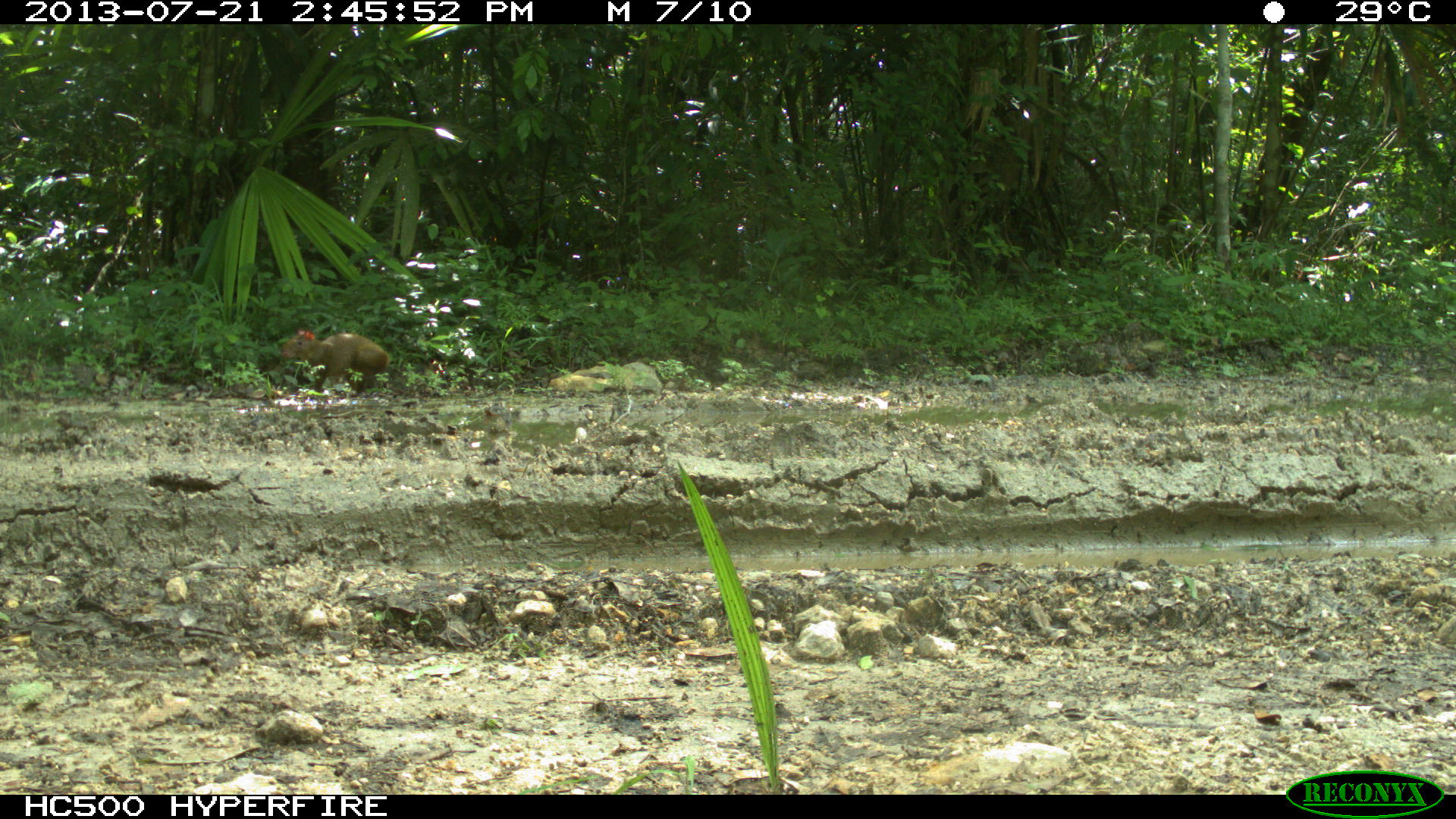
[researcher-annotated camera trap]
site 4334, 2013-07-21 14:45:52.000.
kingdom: Animalia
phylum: Chordata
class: Mammalia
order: Rodentia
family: Dasyproctidae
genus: Dasyprocta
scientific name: Dasyprocta punctata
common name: central american agouti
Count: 1.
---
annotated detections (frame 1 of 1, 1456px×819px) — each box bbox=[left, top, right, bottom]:
dasyprocta punctata: bbox=[279, 328, 390, 393]